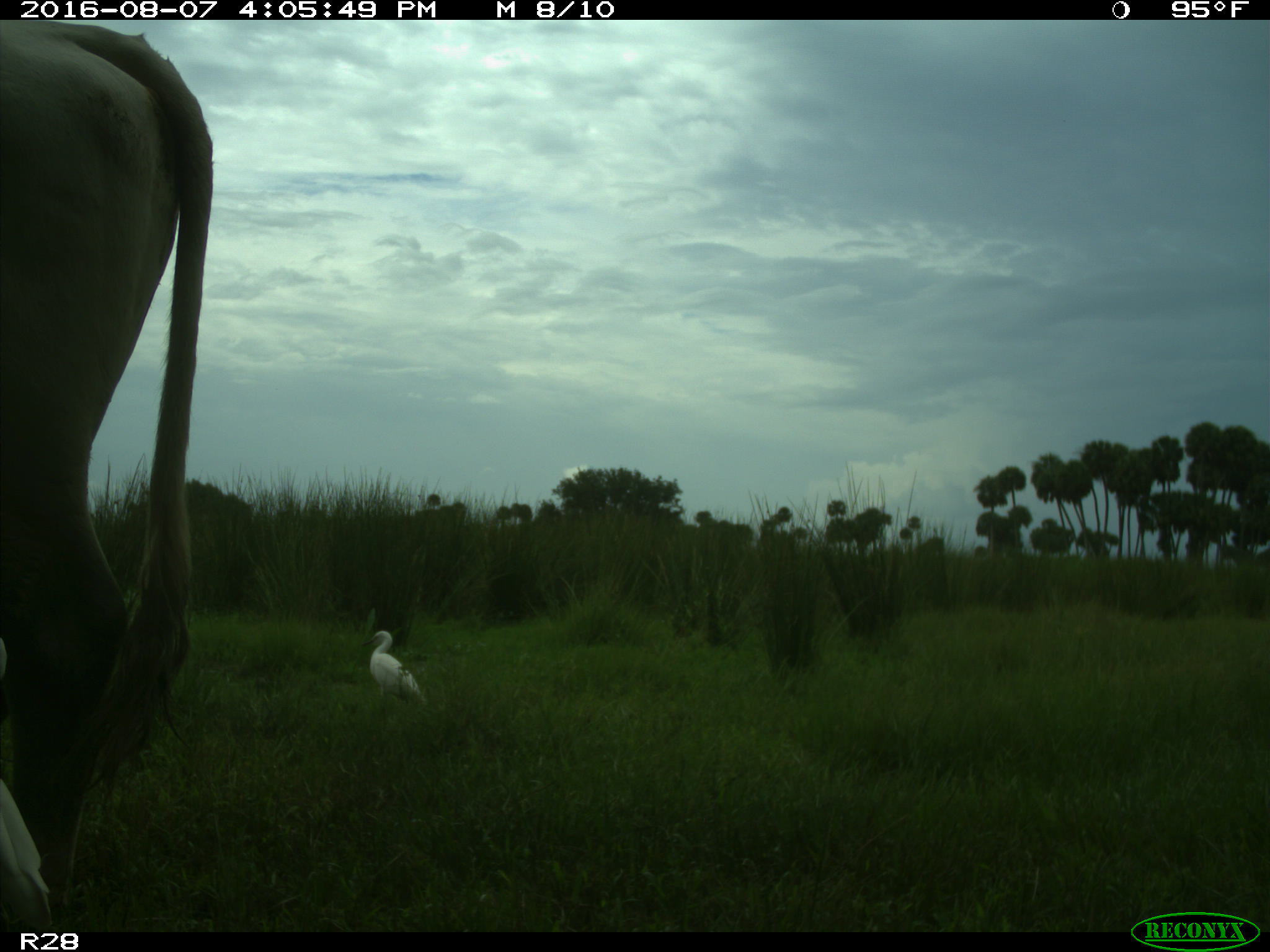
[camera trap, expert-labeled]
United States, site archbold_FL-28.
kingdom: Animalia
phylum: Chordata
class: Mammalia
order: Artiodactyla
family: Bovidae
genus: Bos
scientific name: Bos taurus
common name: domestic cow